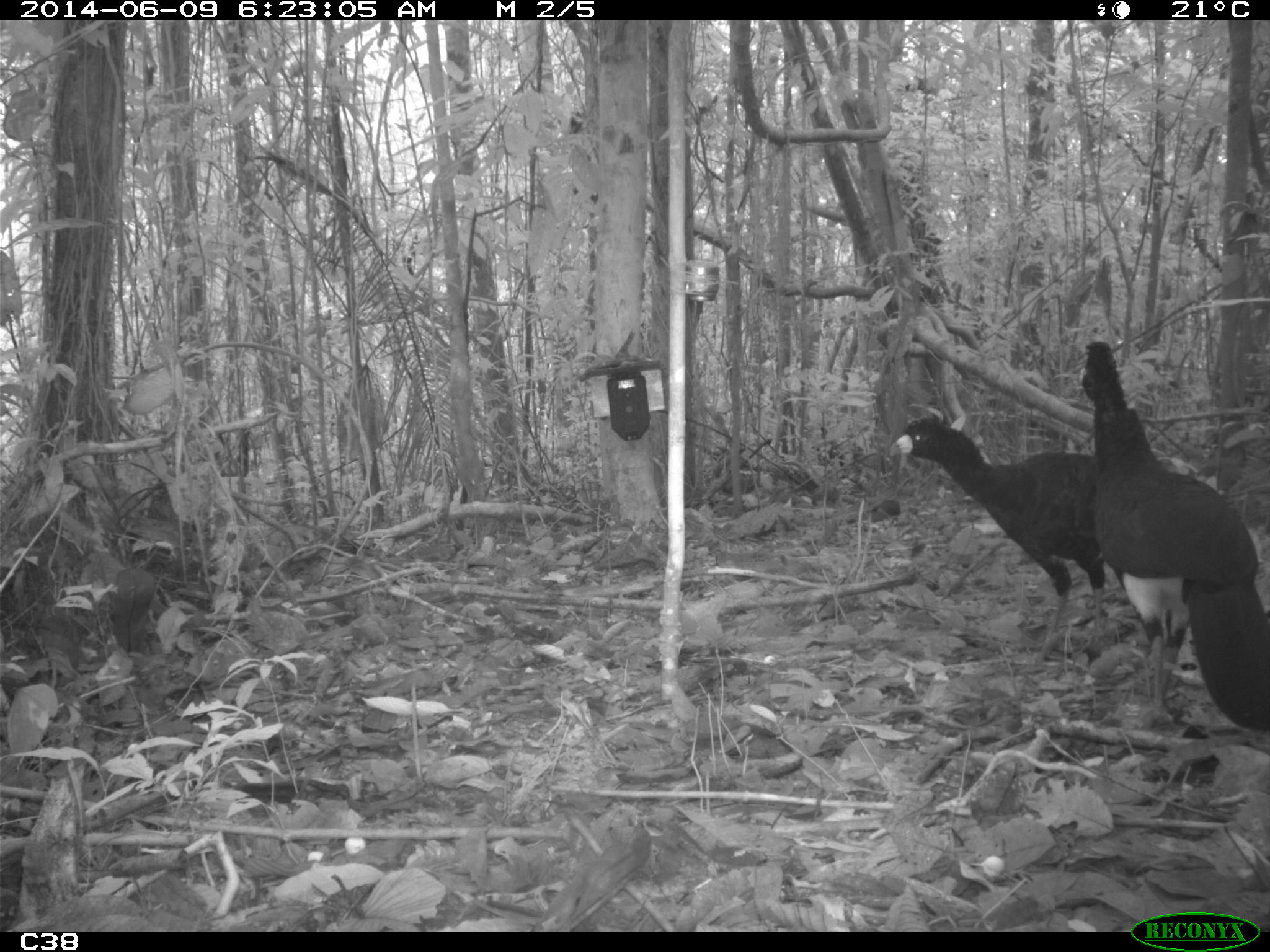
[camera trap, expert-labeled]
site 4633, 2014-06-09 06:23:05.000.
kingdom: Animalia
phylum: Chordata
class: Aves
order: Galliformes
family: Cracidae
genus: Crax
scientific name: Crax alector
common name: black curassow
Crax alector (black curassow), count 2, age adult.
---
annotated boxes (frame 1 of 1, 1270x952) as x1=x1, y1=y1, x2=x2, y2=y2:
crax alector: x1=1080, y1=340, x2=1270, y2=733; x1=887, y1=416, x2=1107, y2=666; x1=1152, y1=417, x2=1268, y2=497